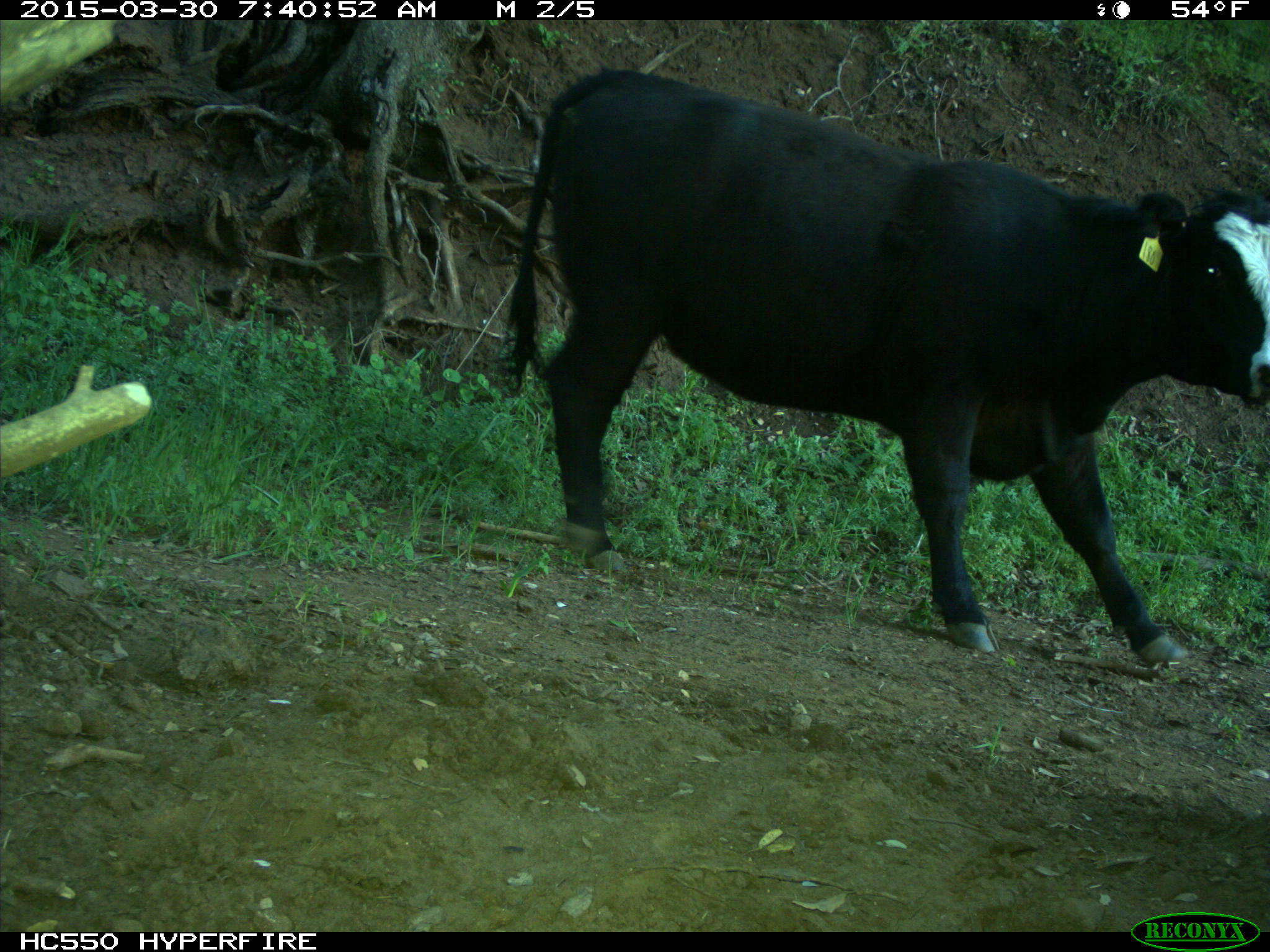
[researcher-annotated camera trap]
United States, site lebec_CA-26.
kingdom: Animalia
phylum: Chordata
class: Mammalia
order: Artiodactyla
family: Bovidae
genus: Bos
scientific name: Bos taurus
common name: domestic cow